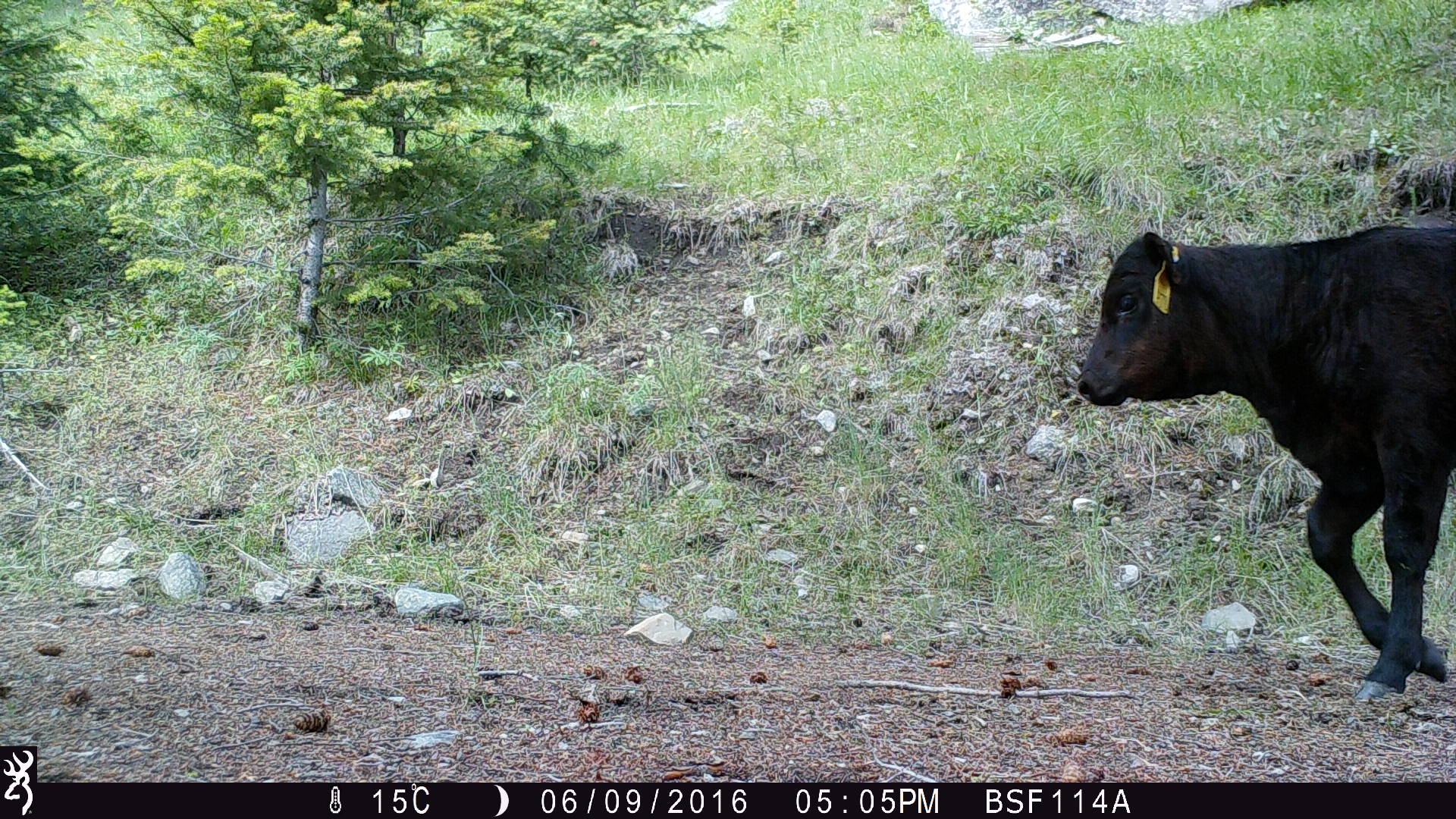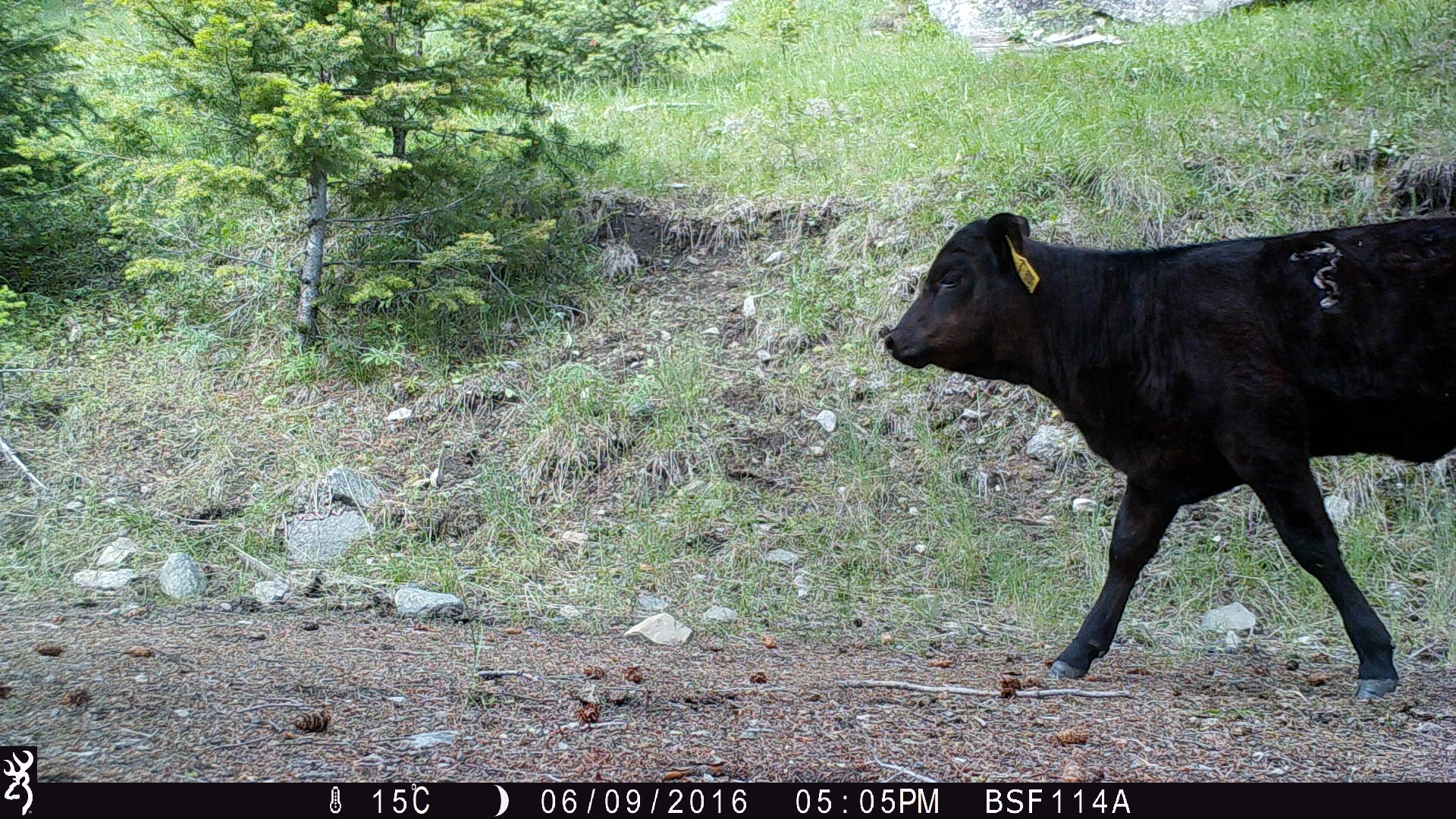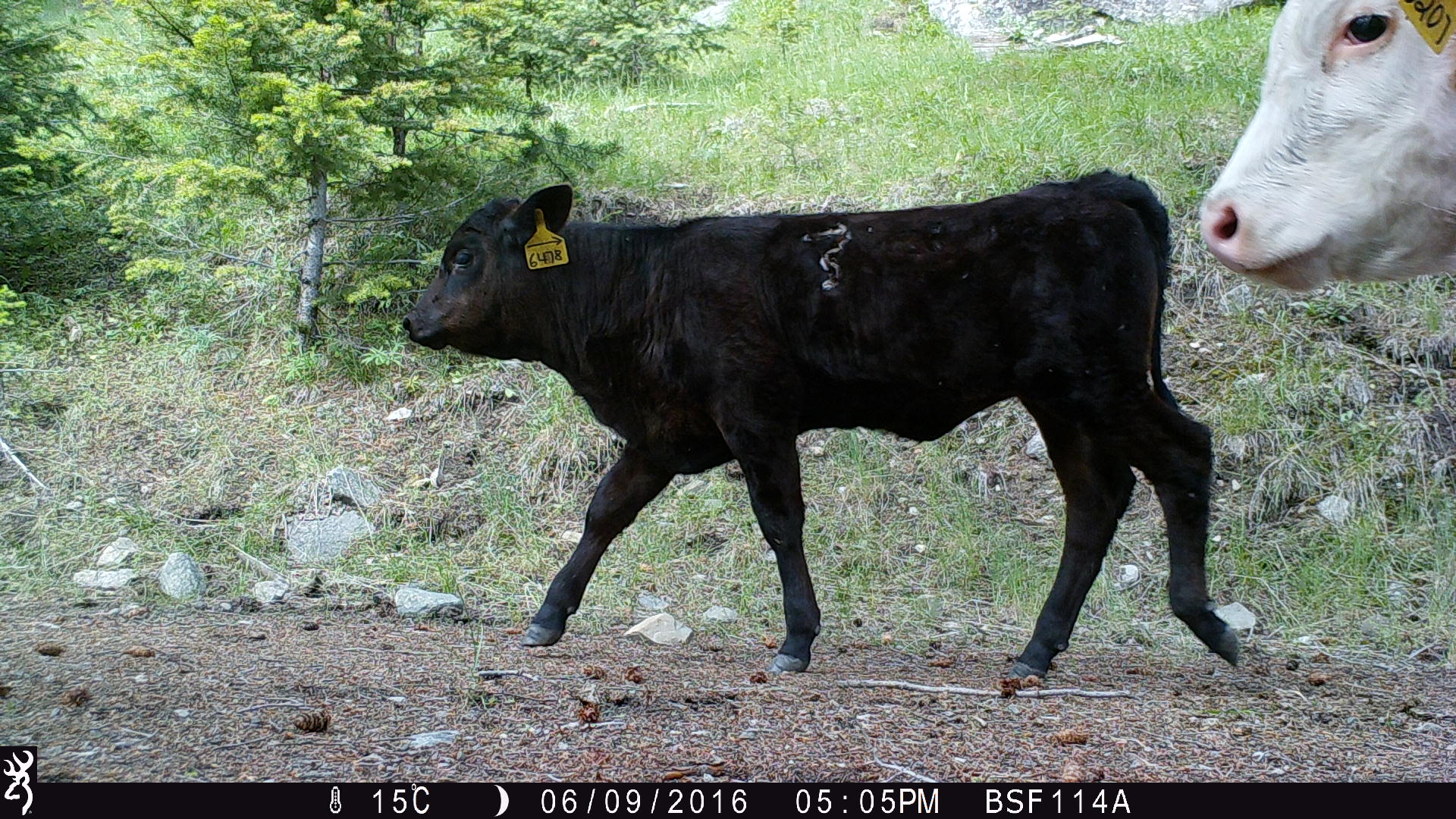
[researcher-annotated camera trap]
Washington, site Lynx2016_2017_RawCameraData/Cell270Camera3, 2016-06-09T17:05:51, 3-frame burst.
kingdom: Animalia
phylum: Chordata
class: Mammalia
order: Artiodactyla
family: Bovidae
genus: Bos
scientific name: Bos taurus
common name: domestic cattle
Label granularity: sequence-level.